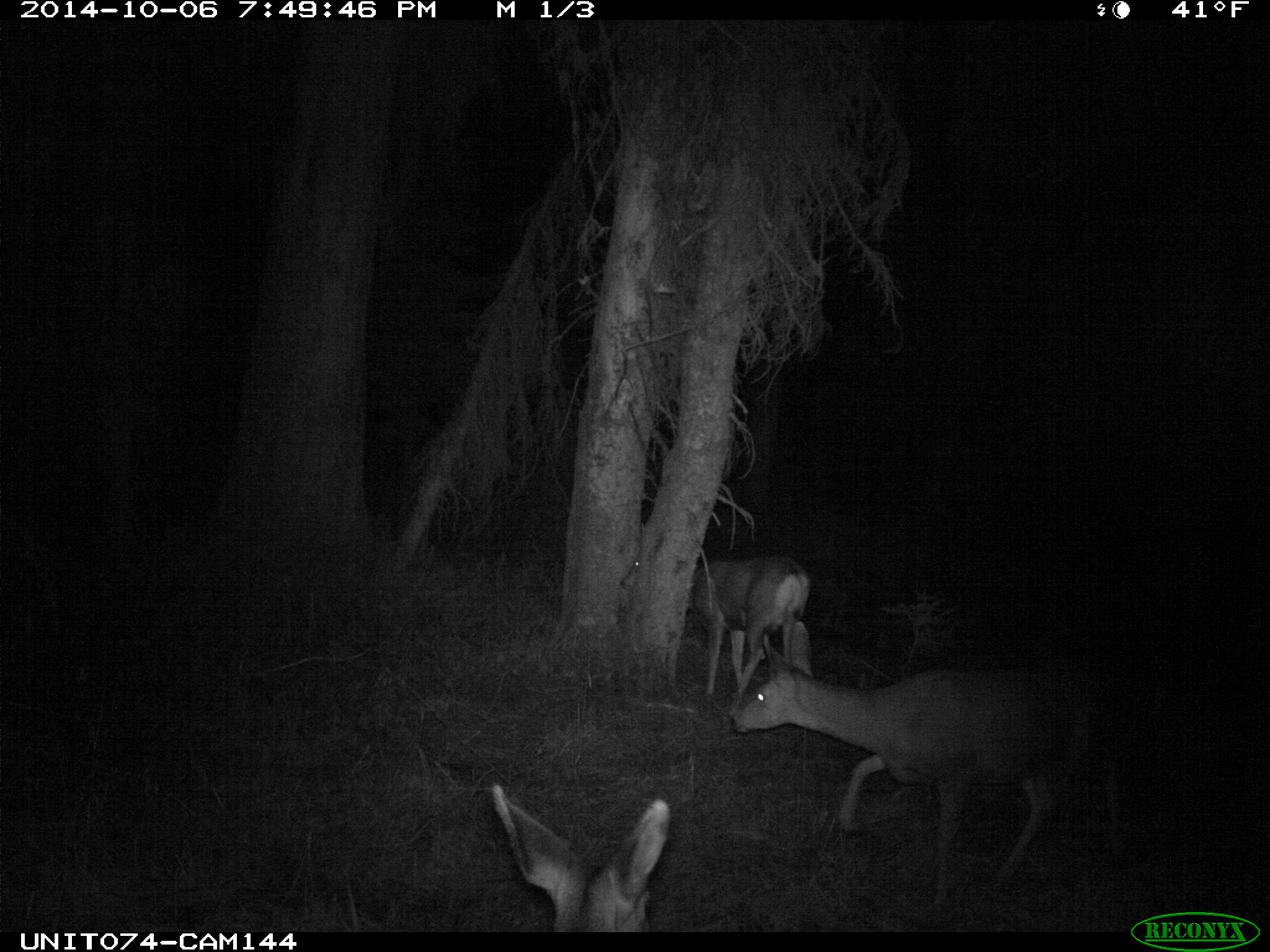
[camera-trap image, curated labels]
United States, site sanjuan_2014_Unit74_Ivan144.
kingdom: Animalia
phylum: Chordata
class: Mammalia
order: Artiodactyla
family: Cervidae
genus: Odocoileus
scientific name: Odocoileus hemionus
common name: mule deer